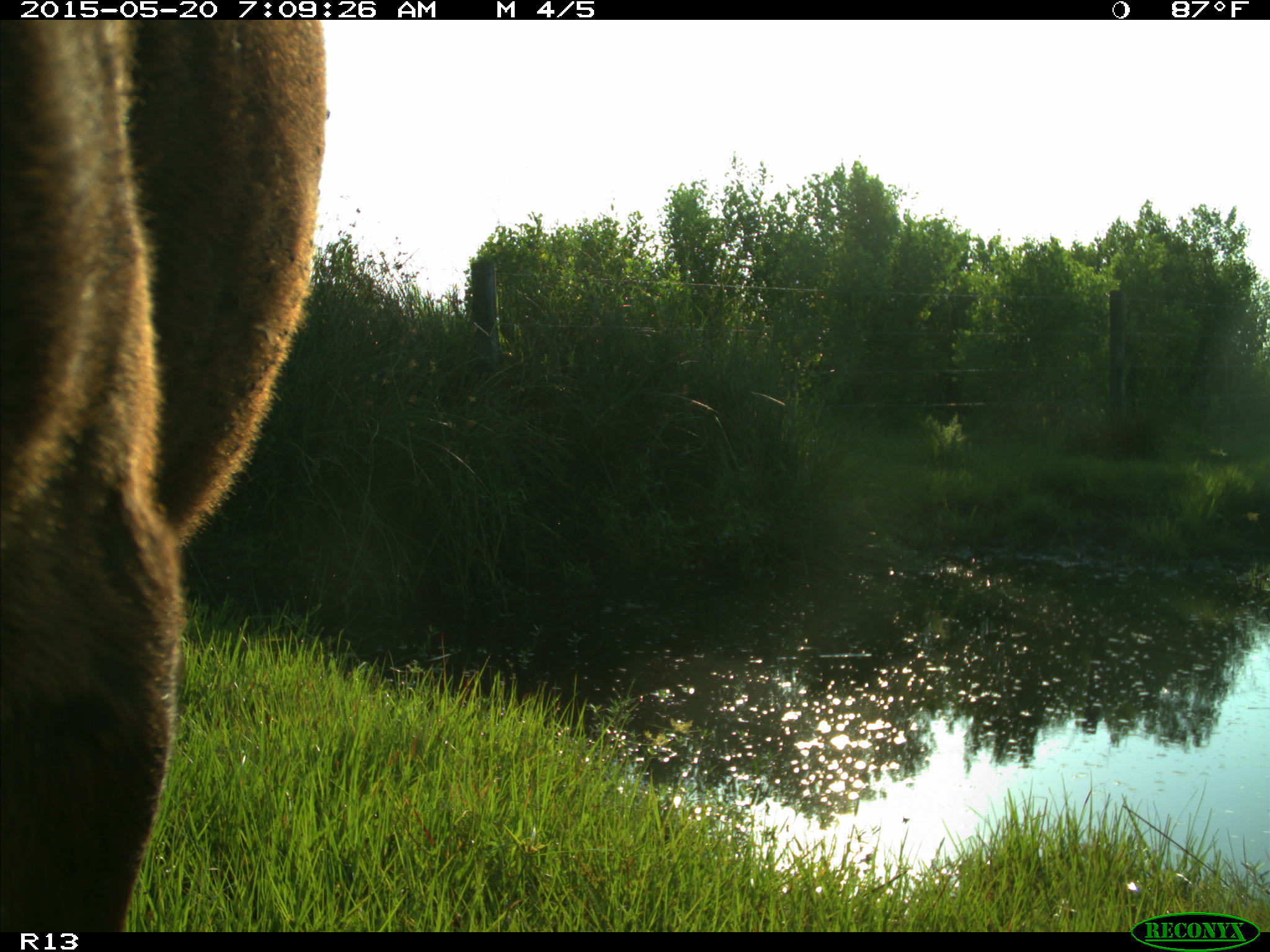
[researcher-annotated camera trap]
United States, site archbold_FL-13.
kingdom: Animalia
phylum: Chordata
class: Mammalia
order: Artiodactyla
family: Bovidae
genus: Bos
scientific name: Bos taurus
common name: domestic cow